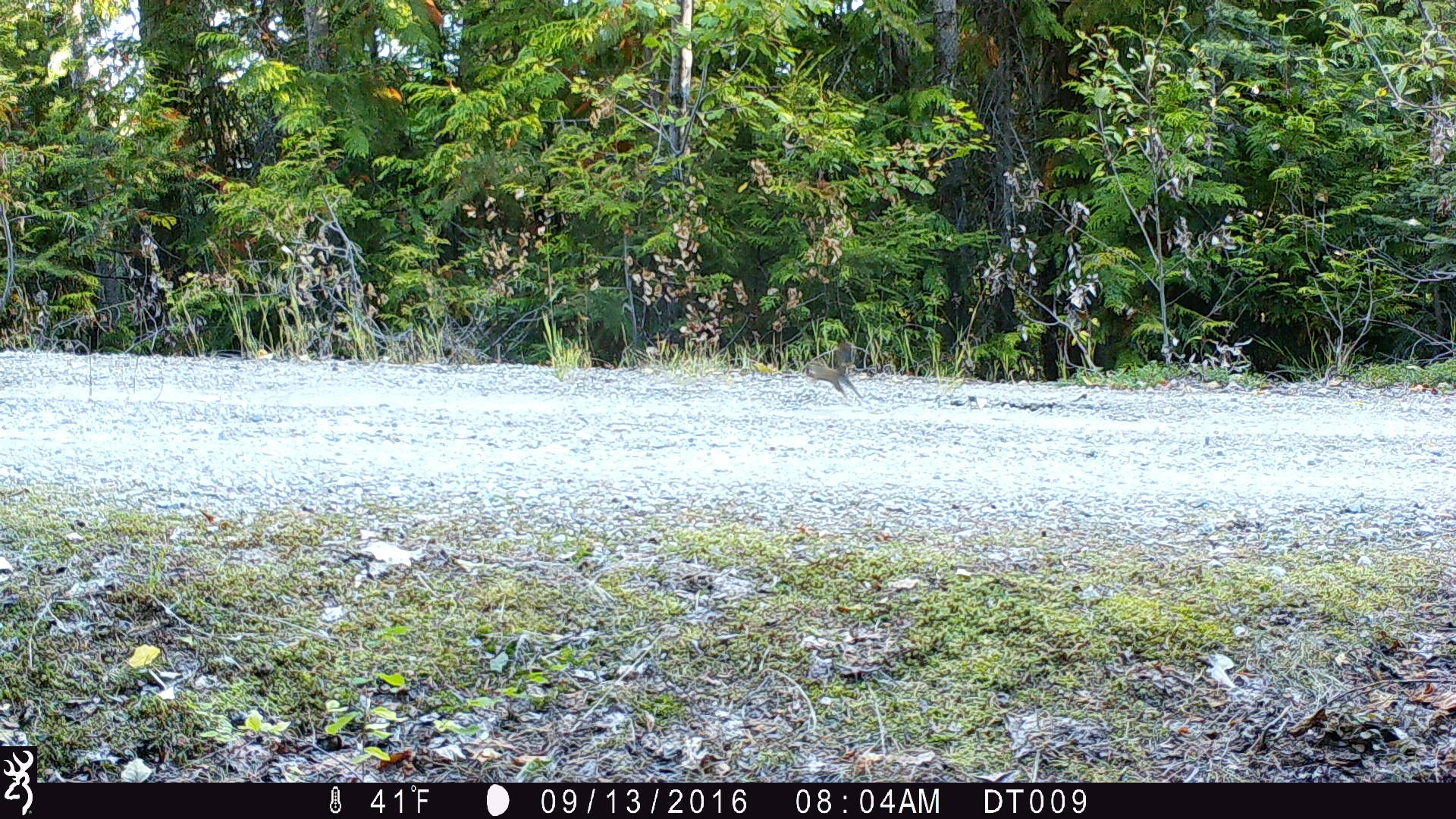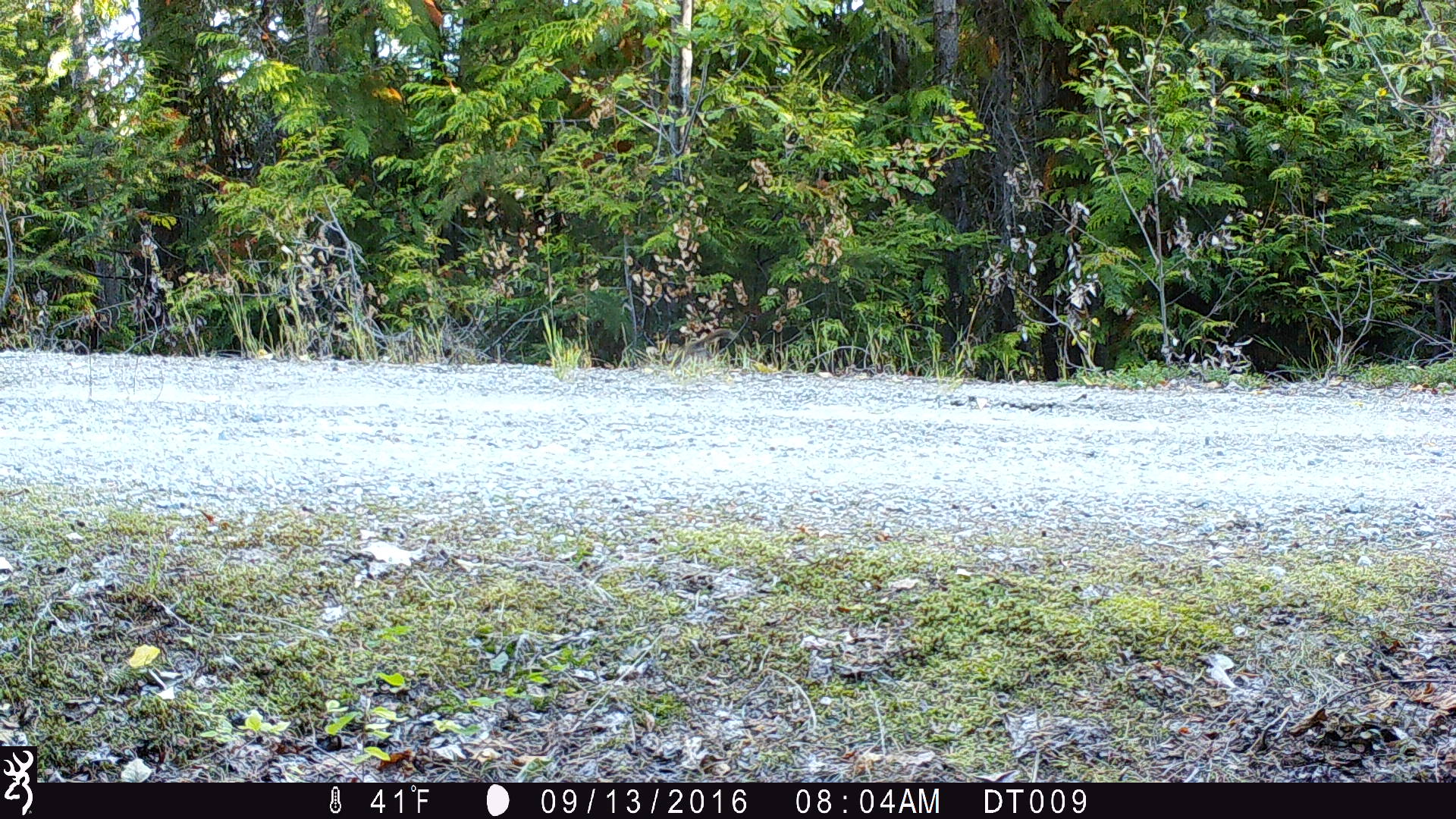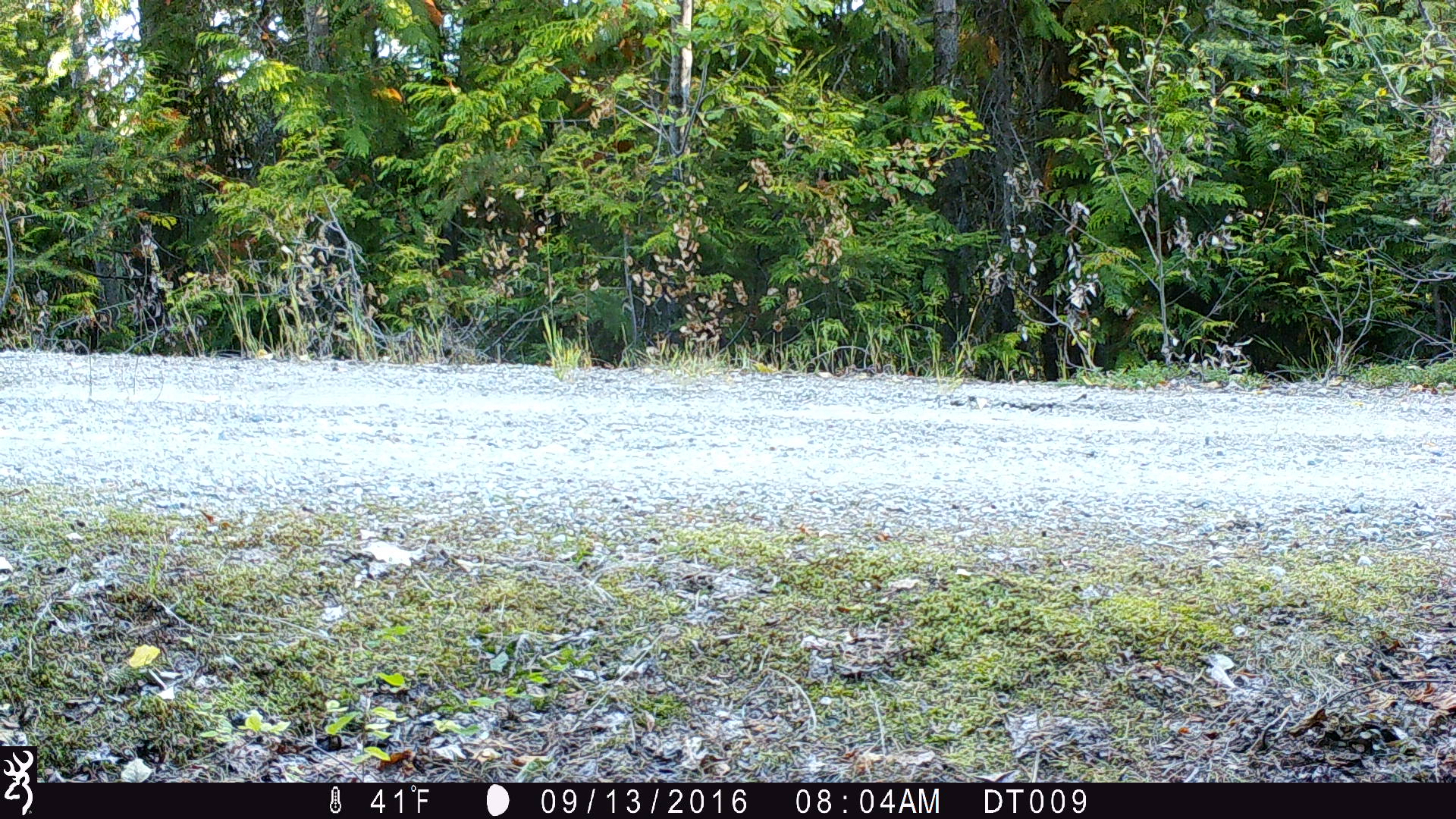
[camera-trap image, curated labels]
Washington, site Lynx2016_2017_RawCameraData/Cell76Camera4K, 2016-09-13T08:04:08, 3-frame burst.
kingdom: Animalia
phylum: Chordata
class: Mammalia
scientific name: Mammalia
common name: small mammal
Small mammal (Mammalia). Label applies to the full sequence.